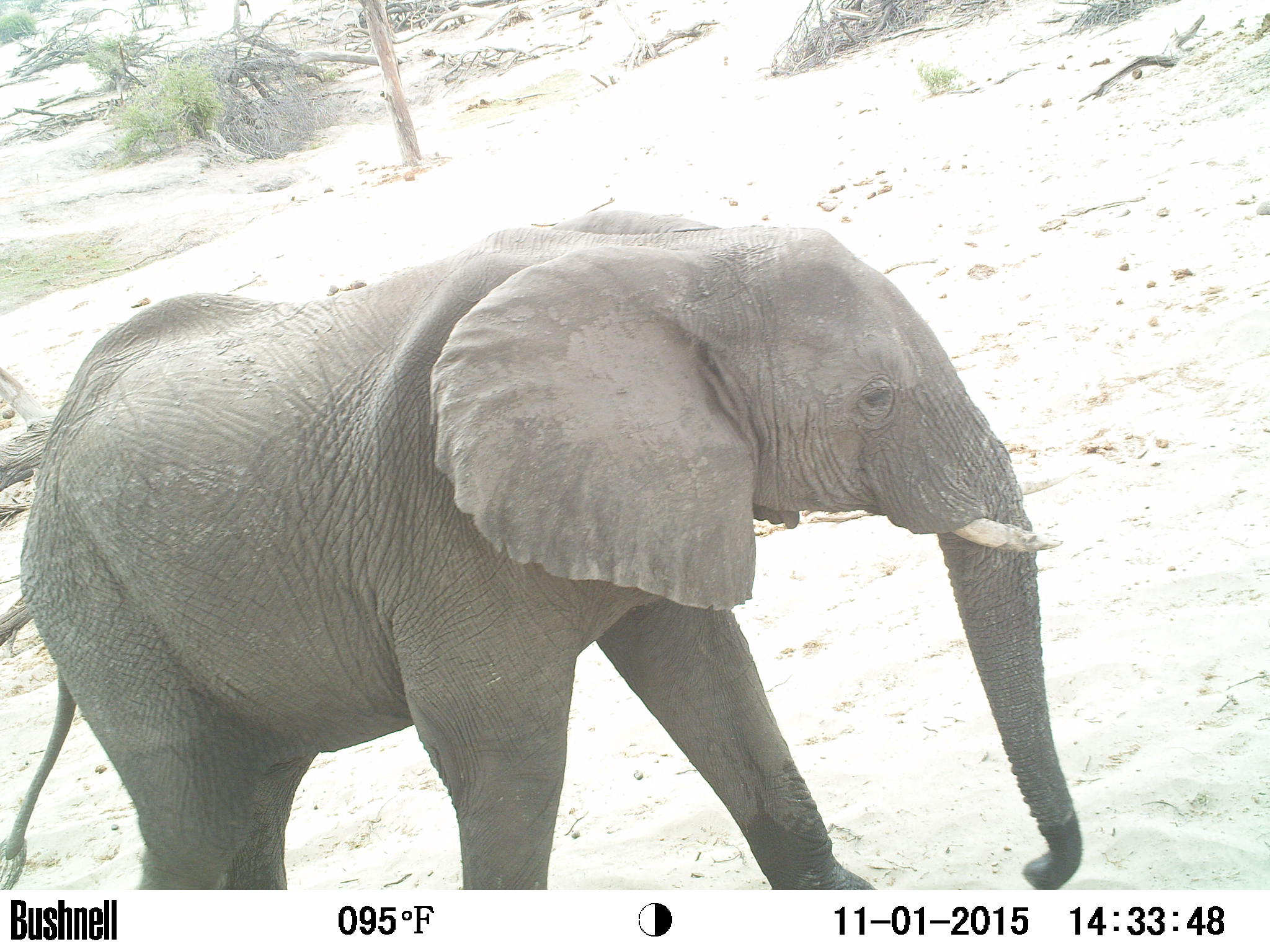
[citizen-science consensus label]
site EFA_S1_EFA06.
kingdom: Animalia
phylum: Chordata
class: Mammalia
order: Proboscidea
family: Elephantidae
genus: Loxodonta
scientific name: Loxodonta africana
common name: african bush elephant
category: elephant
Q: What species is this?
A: Elephant (african bush elephant) (Loxodonta africana).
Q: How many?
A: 1.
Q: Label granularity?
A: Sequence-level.